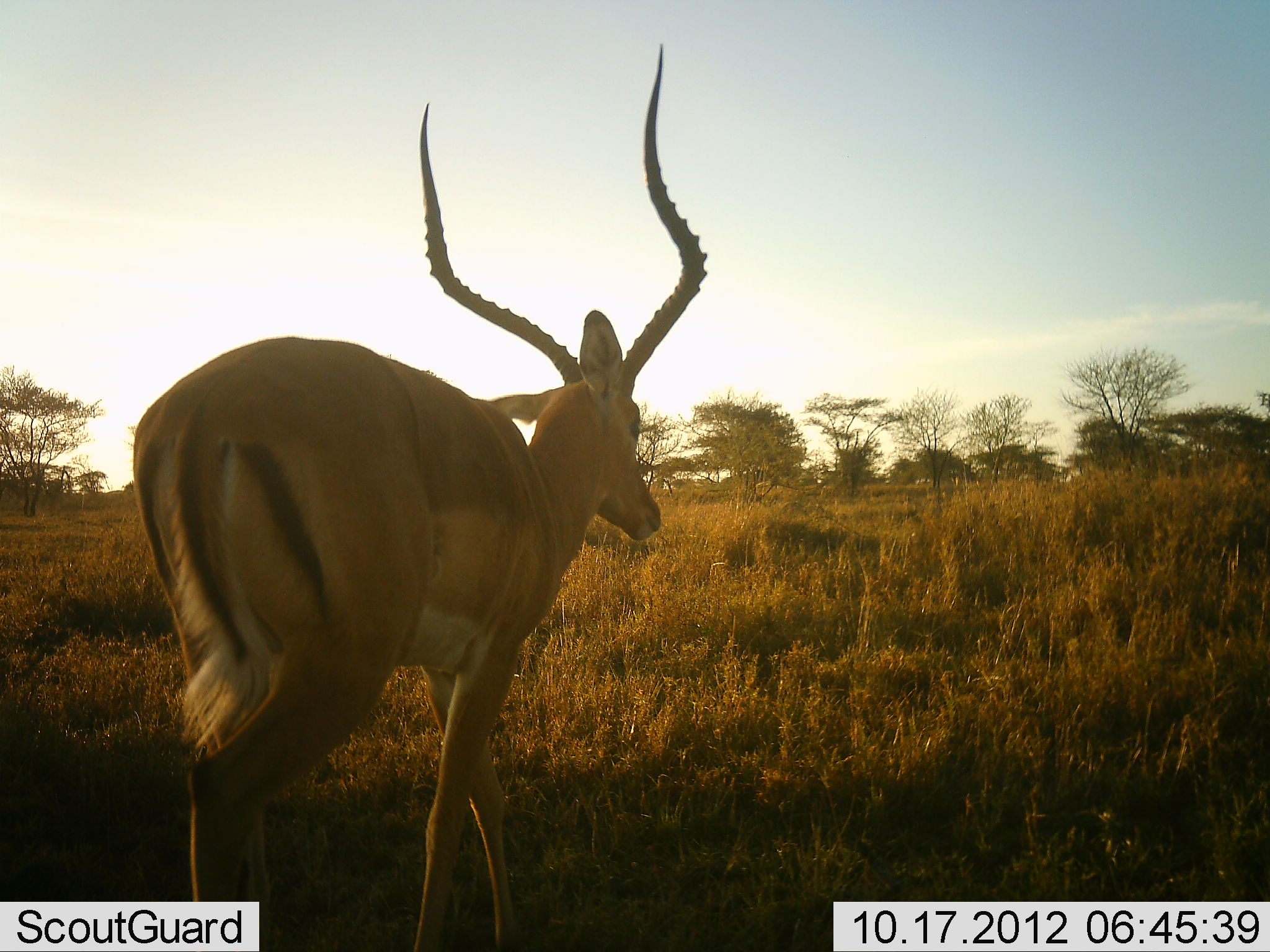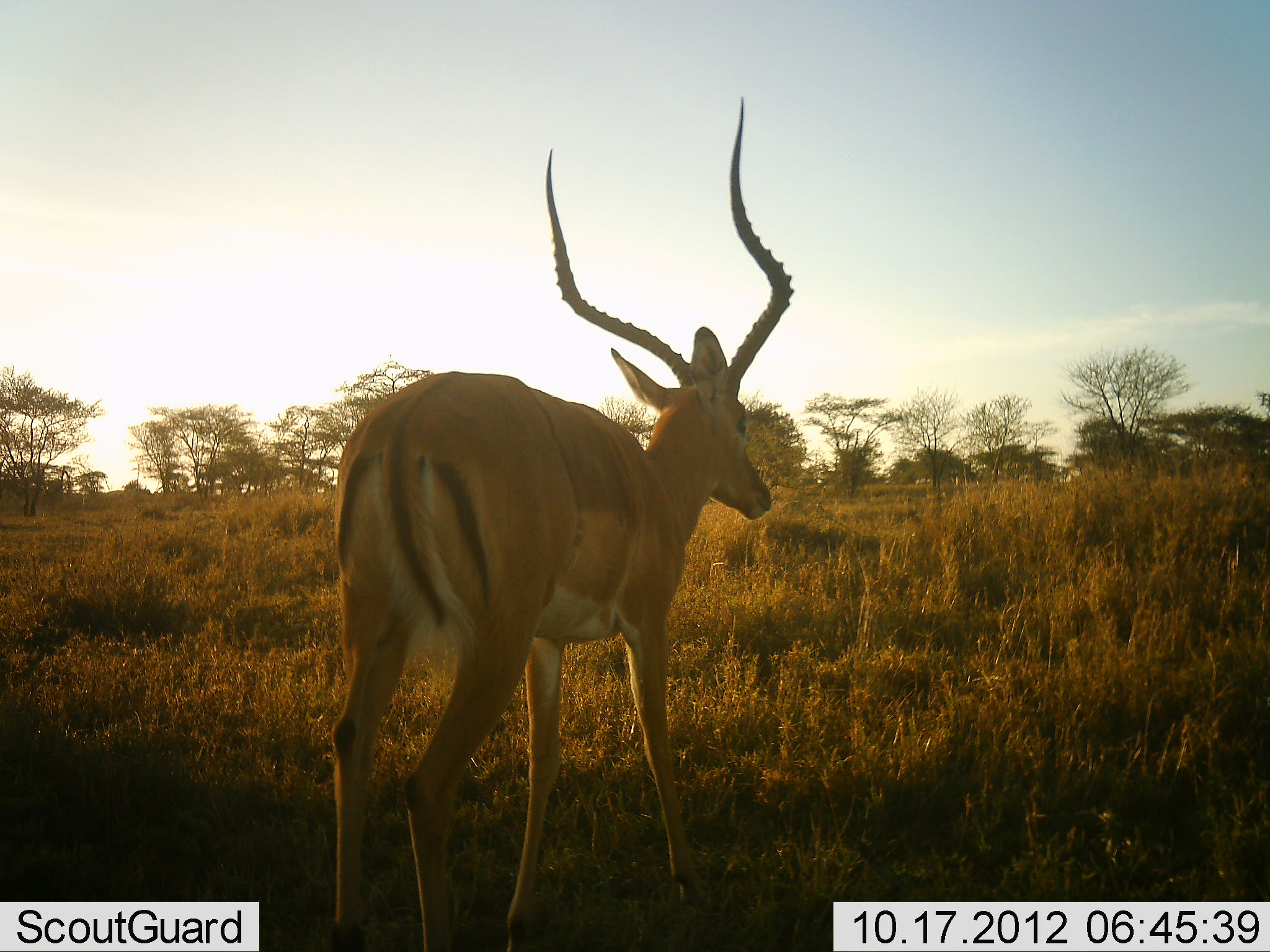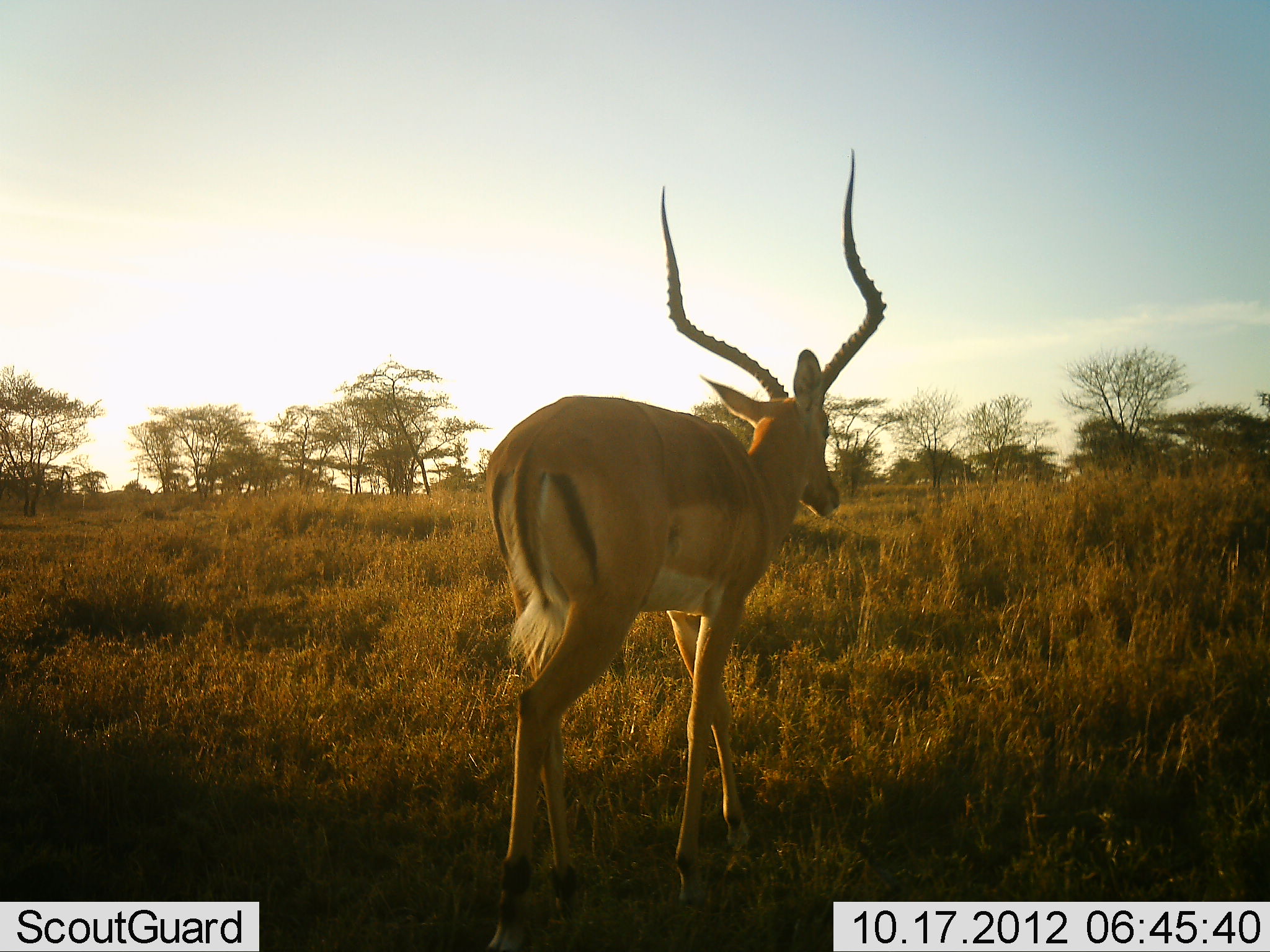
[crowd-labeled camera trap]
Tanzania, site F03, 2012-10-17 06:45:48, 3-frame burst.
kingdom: Animalia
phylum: Chordata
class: Mammalia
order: Artiodactyla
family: Bovidae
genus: Aepyceros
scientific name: Aepyceros melampus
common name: impala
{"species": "impala (Aepyceros melampus)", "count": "1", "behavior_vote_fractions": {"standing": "20%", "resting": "0%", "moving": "80%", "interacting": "0%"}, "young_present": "0%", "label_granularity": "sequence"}